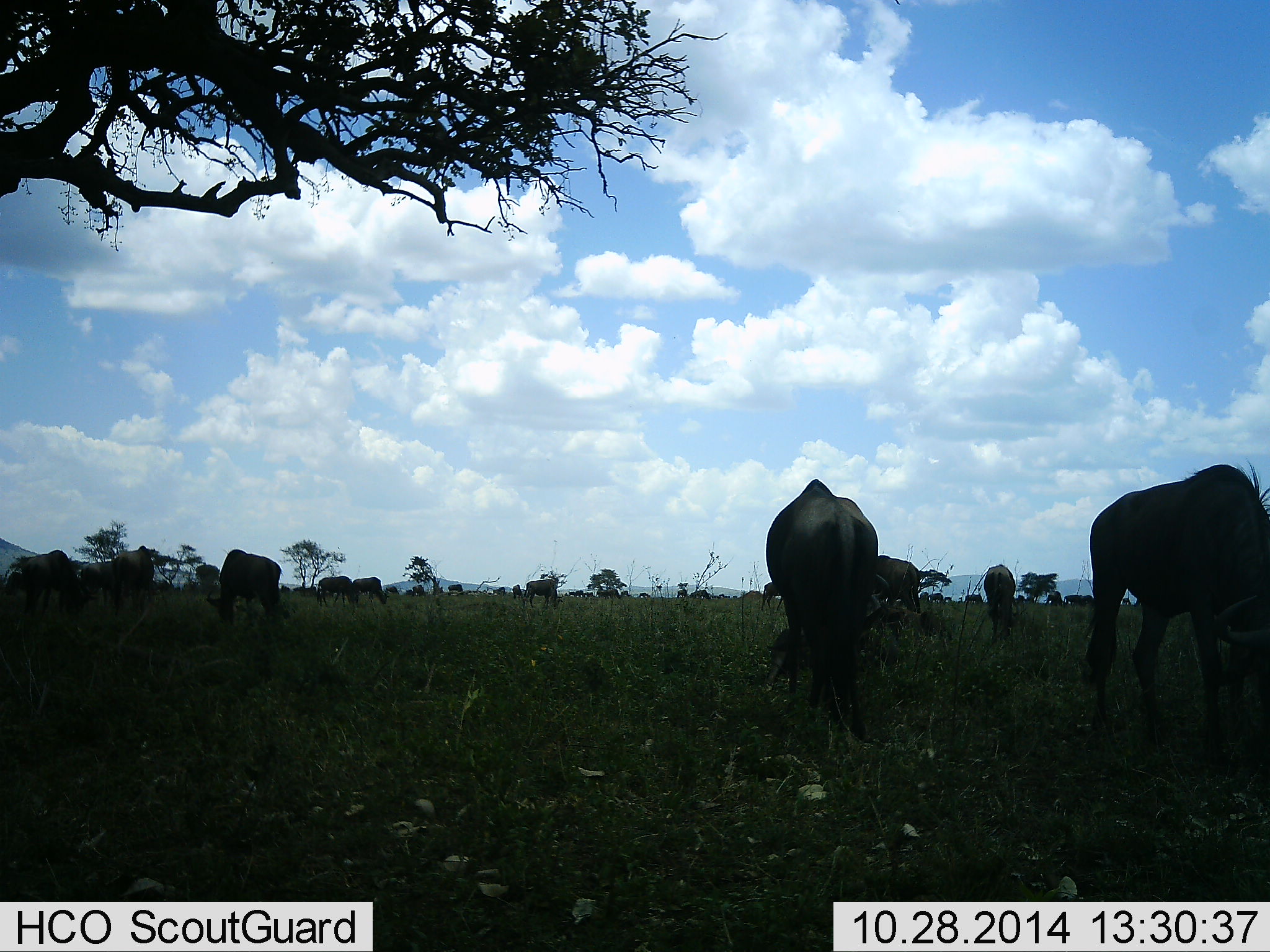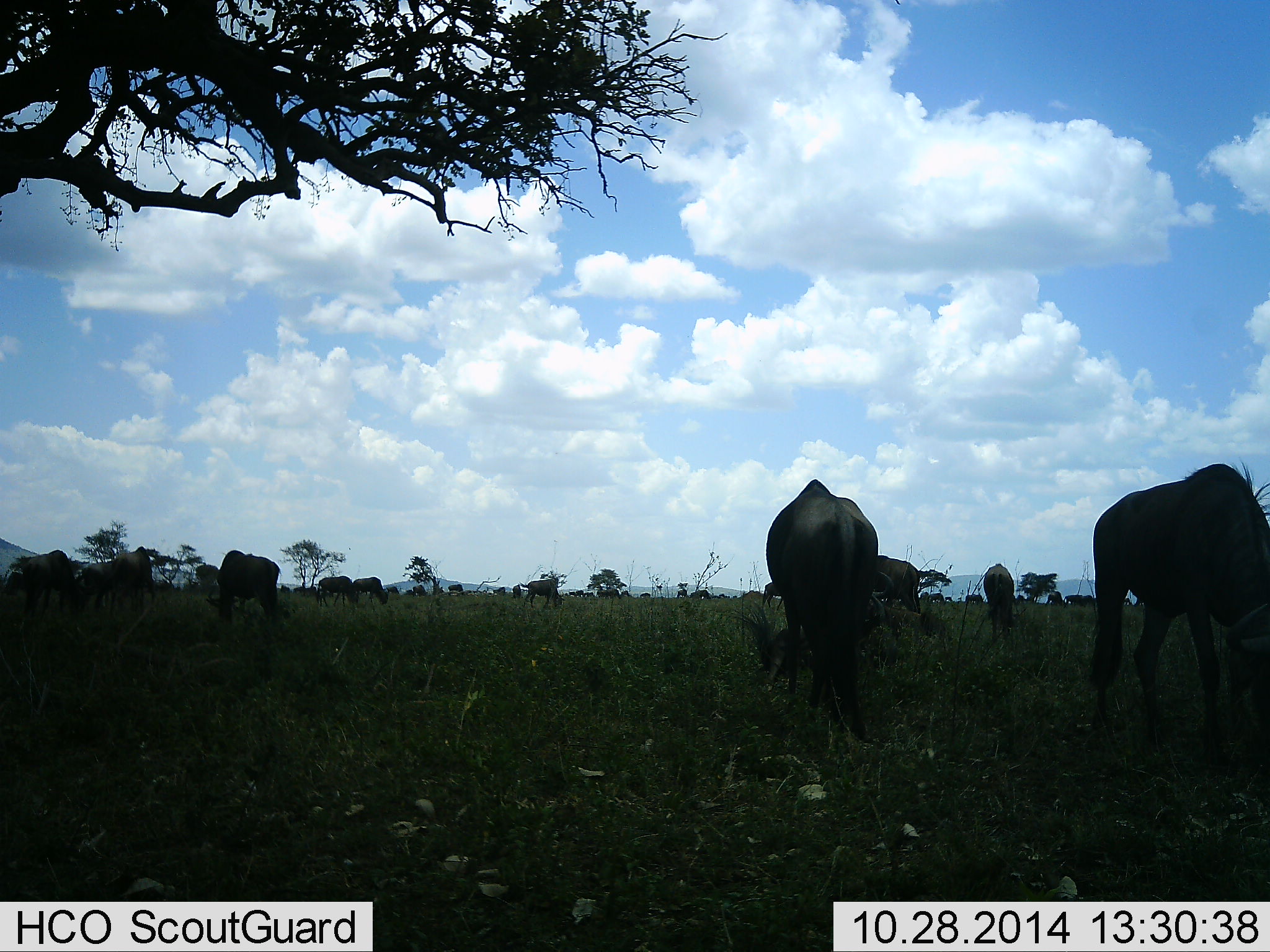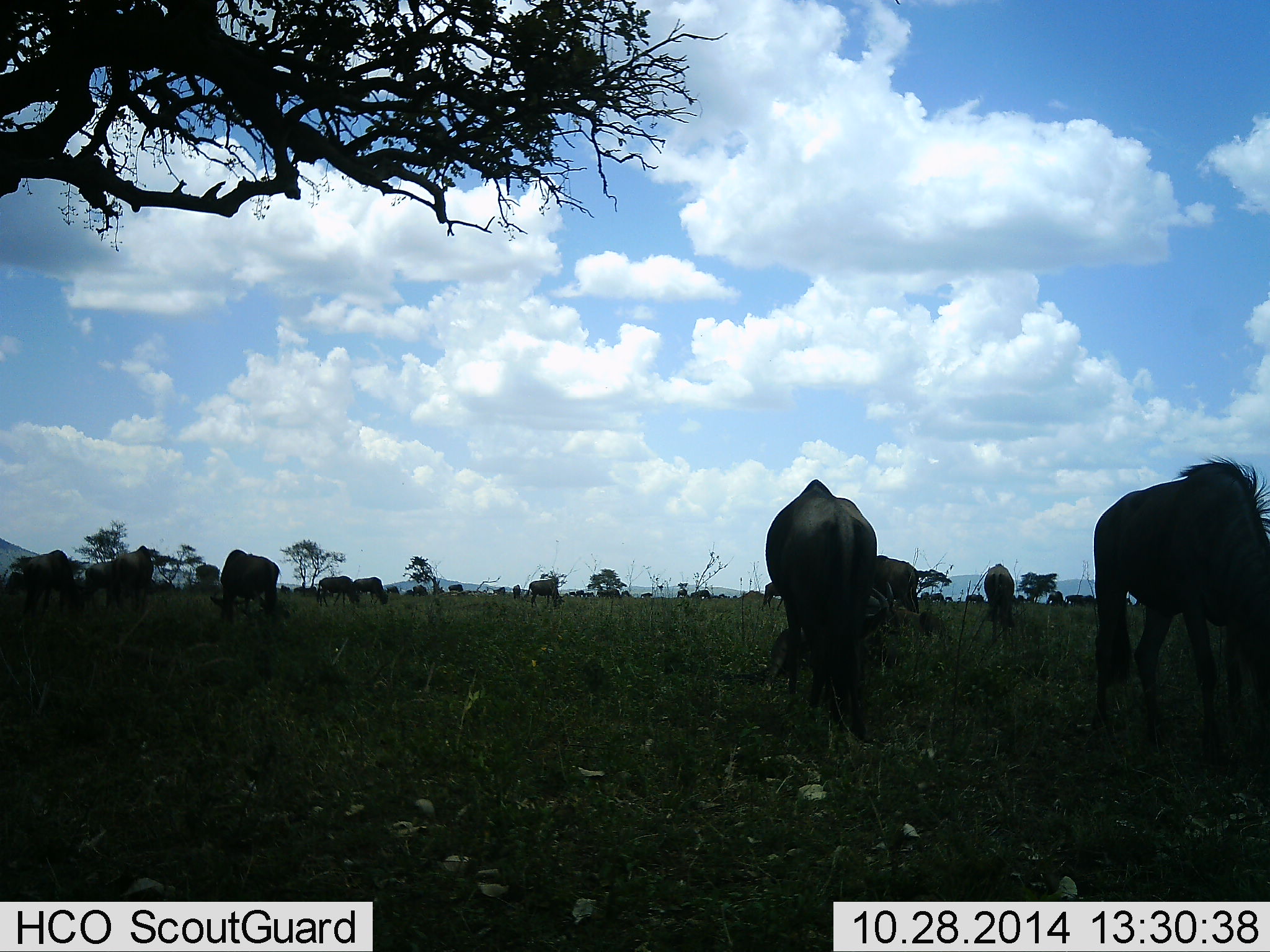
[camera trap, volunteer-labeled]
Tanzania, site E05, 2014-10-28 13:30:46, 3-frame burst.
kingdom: Animalia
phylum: Chordata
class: Mammalia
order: Artiodactyla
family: Bovidae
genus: Connochaetes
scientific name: Connochaetes taurinus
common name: blue wildebeest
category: wildebeest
Wildebeest (blue wildebeest) (Connochaetes taurinus), count 11-50. Behavior (volunteer vote fractions): standing 40%, resting 0%, moving 10%, interacting 0%. Young present (vote fraction): 0%. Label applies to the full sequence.